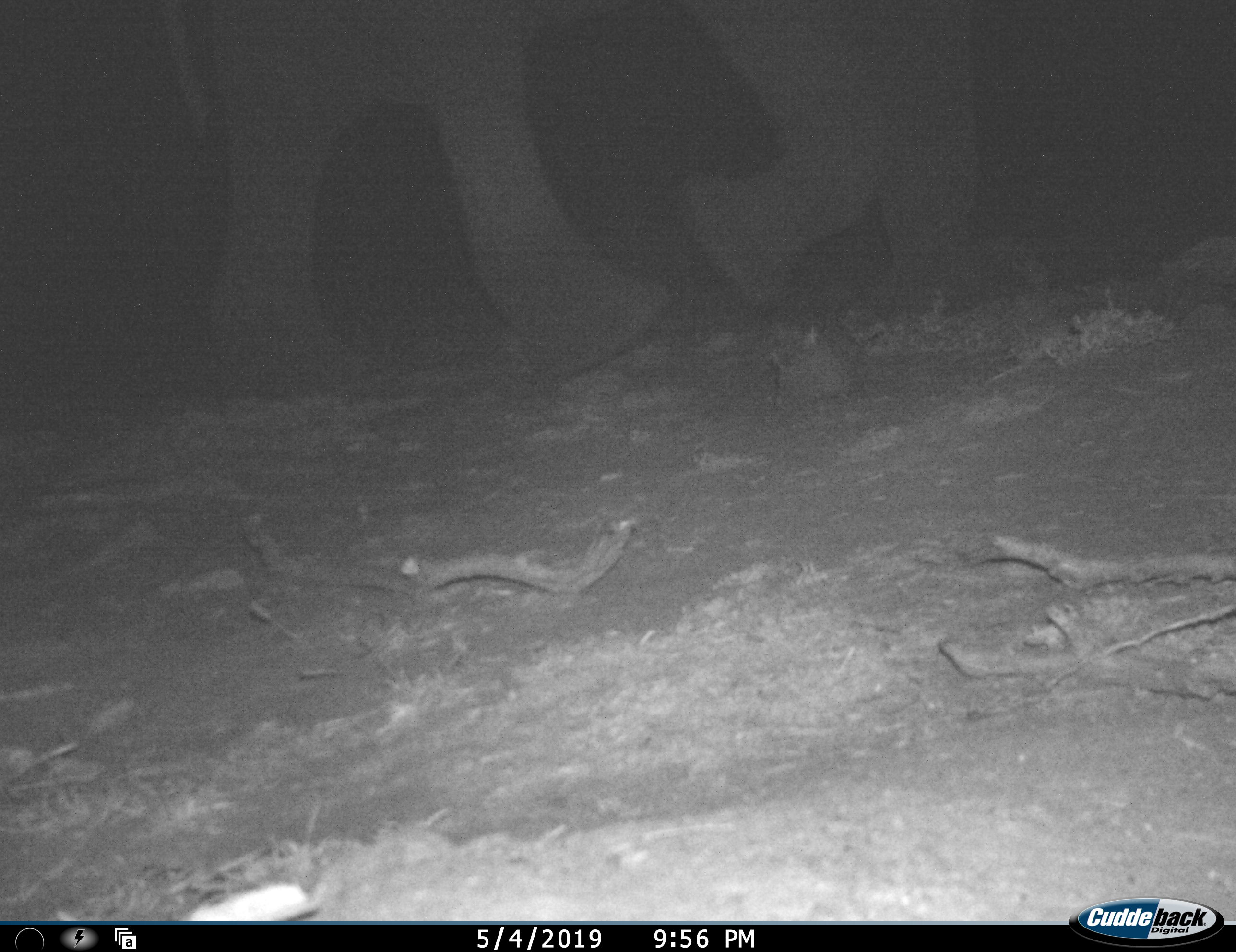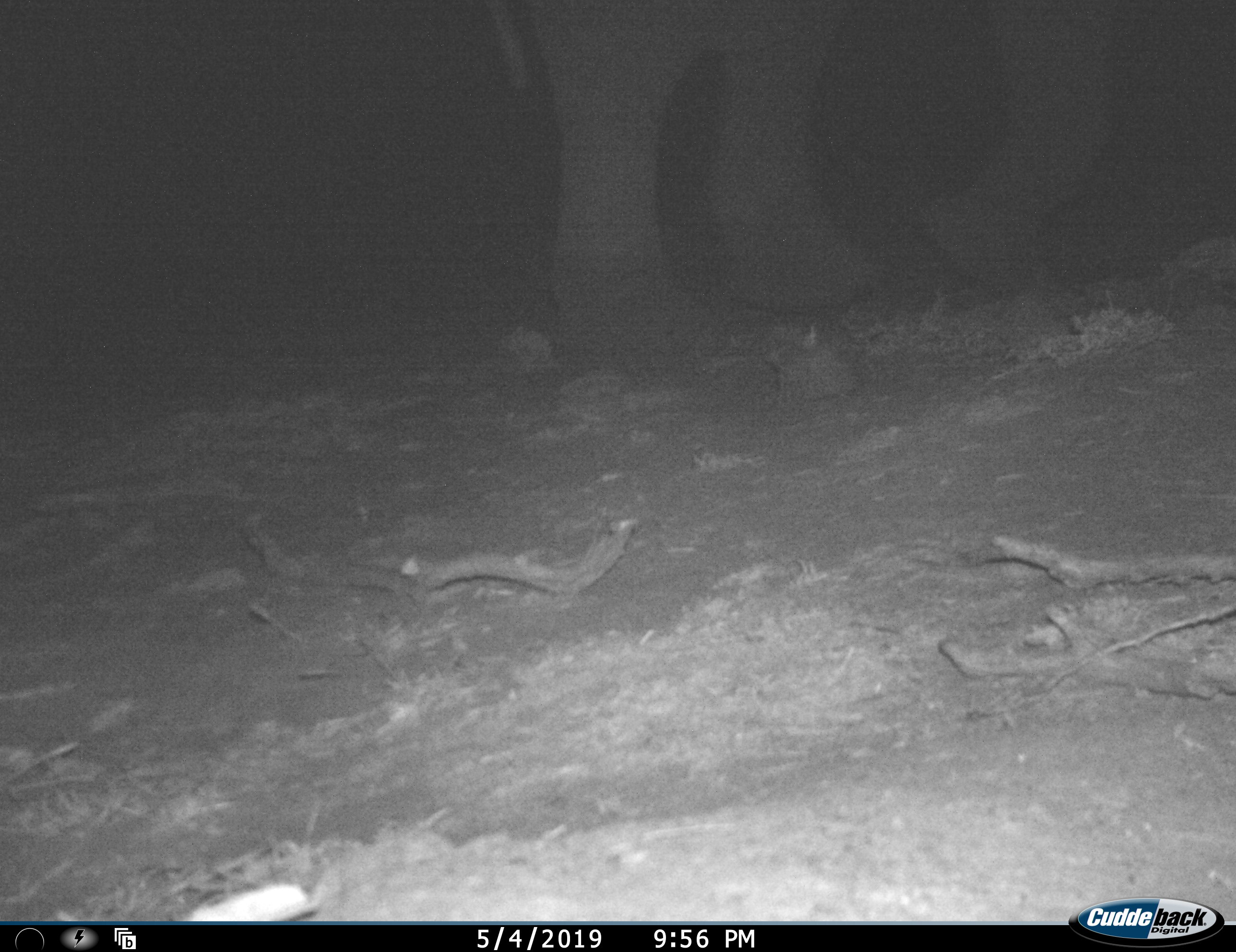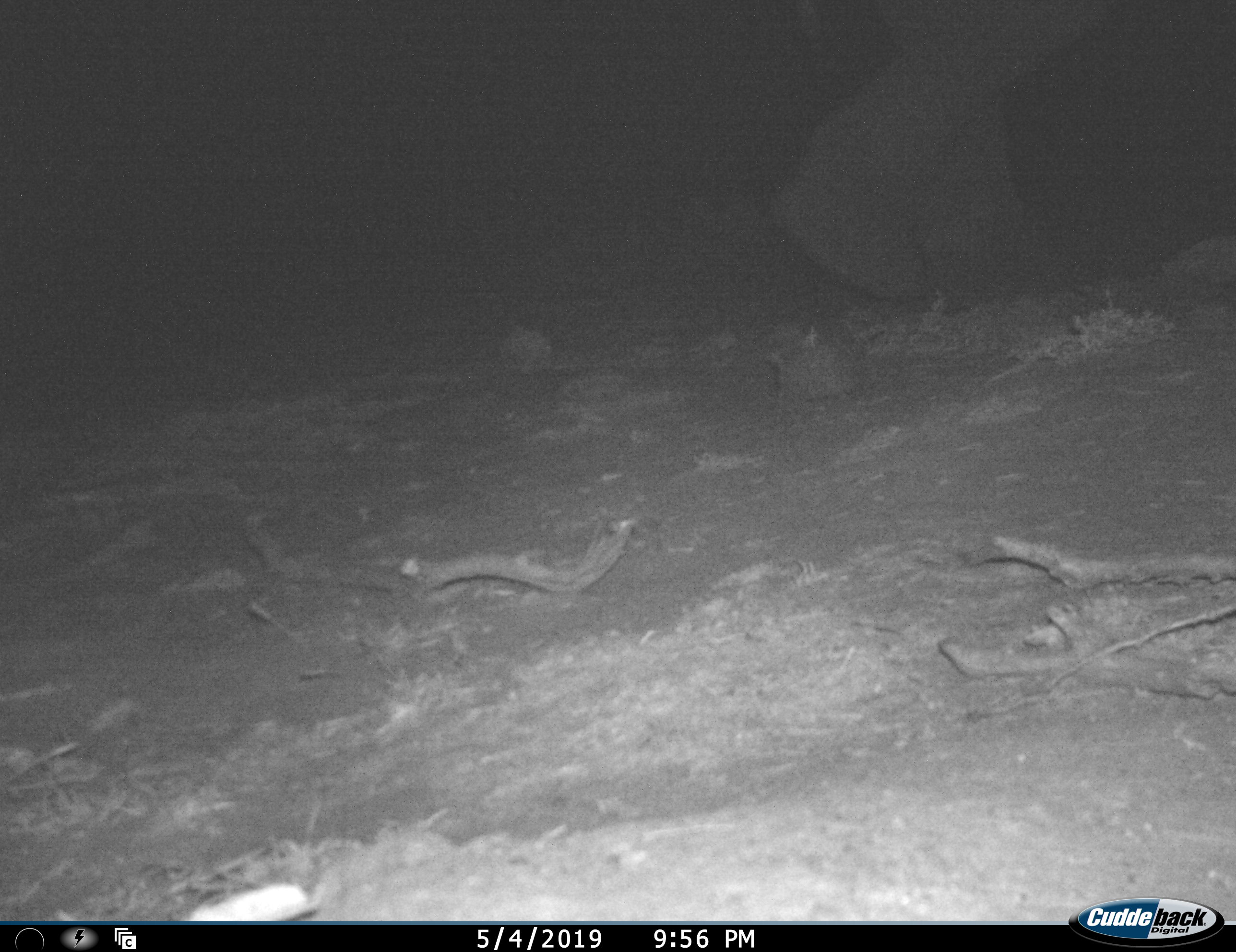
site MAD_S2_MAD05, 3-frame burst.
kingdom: Animalia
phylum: Chordata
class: Mammalia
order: Proboscidea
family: Elephantidae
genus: Loxodonta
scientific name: Loxodonta africana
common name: african bush elephant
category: elephant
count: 1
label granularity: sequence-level